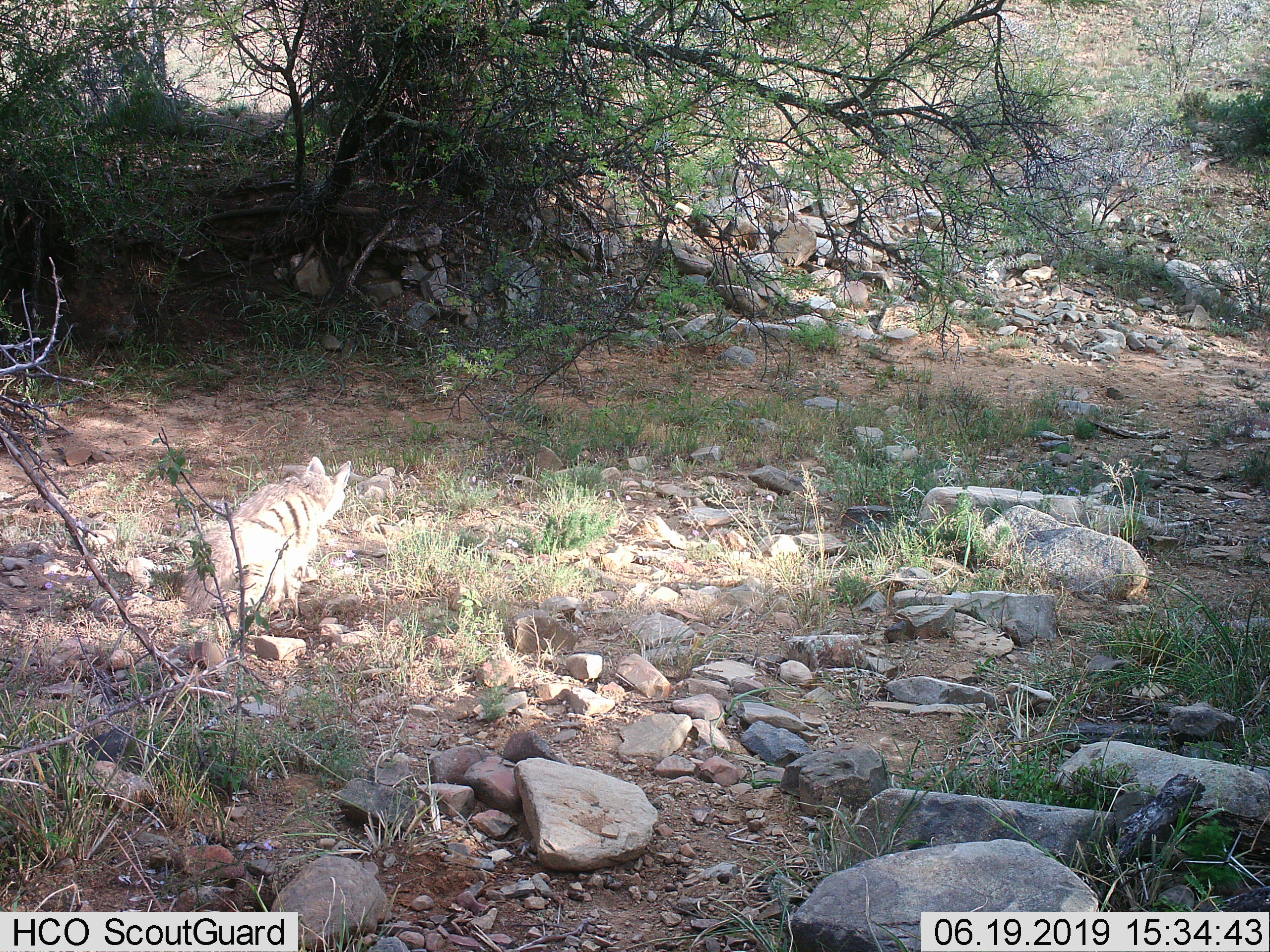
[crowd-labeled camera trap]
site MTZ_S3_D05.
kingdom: Animalia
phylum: Chordata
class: Mammalia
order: Carnivora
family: Hyaenidae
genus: Proteles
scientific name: Proteles cristatus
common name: aardwolf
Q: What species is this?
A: Aardwolf (Proteles cristatus).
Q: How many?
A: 1.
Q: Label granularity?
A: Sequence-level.